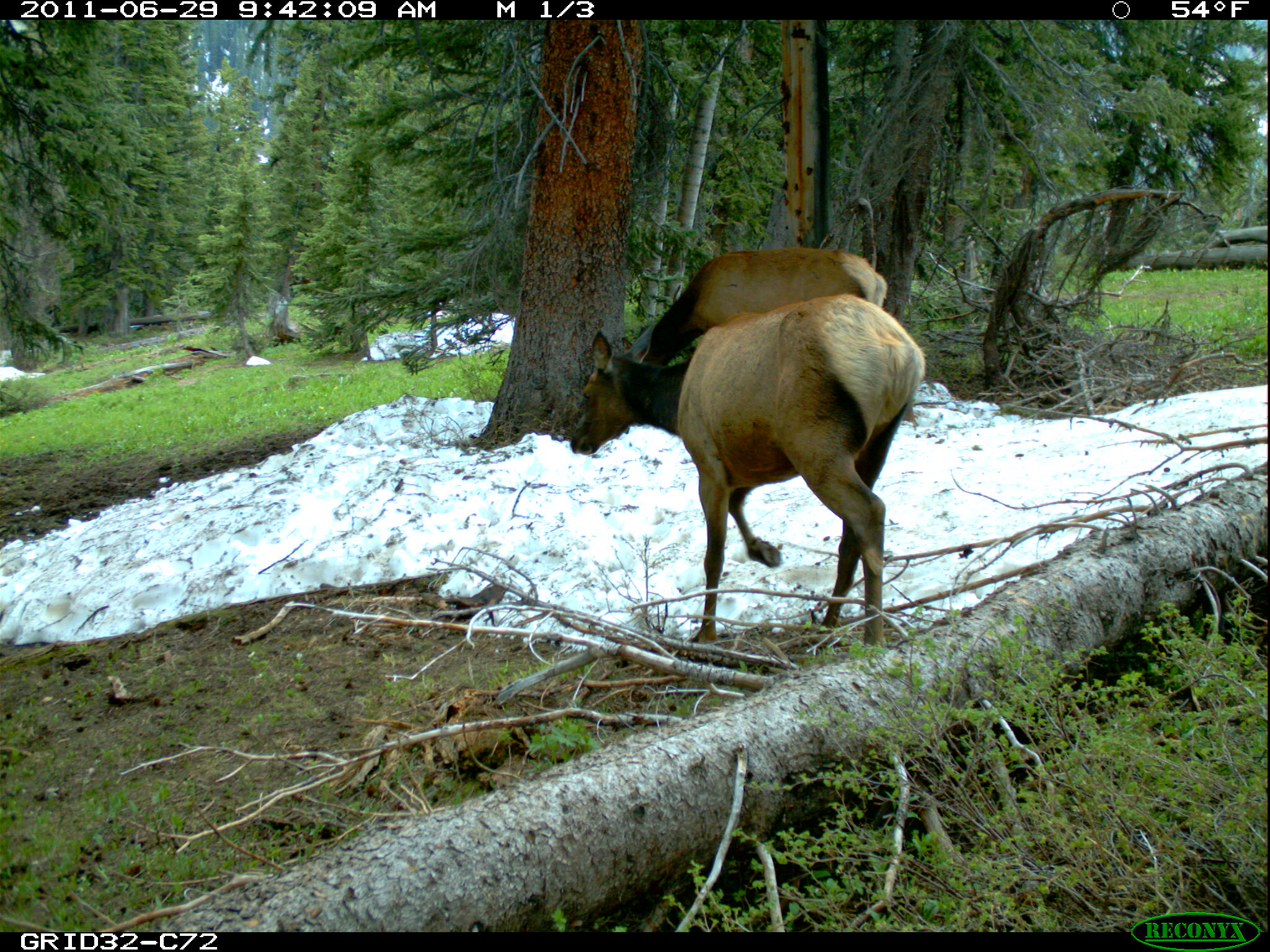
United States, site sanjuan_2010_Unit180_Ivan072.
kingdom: Animalia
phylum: Chordata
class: Mammalia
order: Artiodactyla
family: Cervidae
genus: Cervus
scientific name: Cervus elaphus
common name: red deer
Cervus elaphus (red deer).